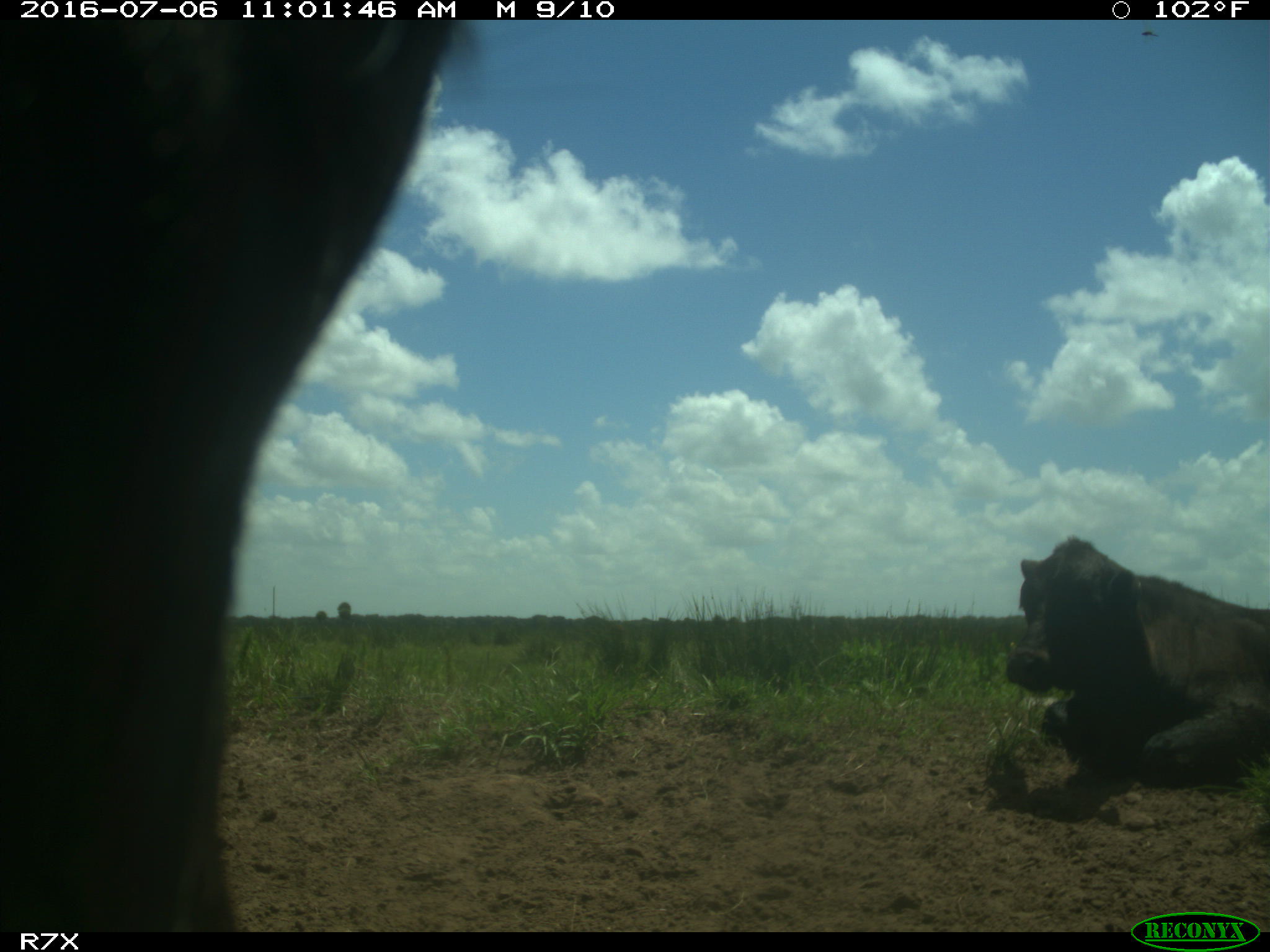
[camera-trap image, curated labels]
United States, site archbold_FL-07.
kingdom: Animalia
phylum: Chordata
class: Mammalia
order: Artiodactyla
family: Bovidae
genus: Bos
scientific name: Bos taurus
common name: domestic cow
Bos taurus (domestic cow).